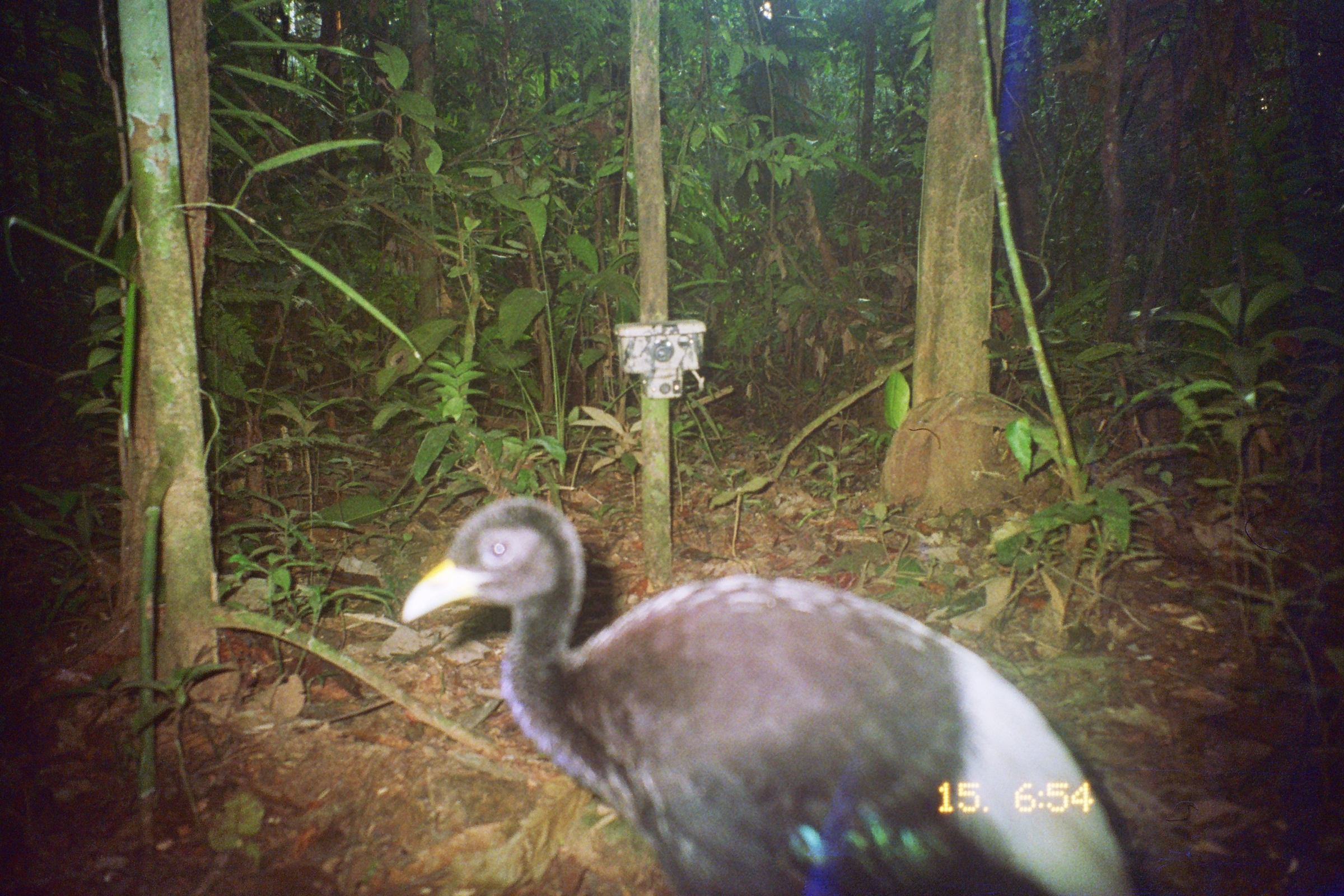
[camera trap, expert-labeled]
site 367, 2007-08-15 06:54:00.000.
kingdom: Animalia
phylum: Chordata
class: Aves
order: Gruiformes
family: Psophiidae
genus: Psophia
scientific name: Psophia leucoptera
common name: pale-winged trumpeter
Psophia leucoptera (pale-winged trumpeter).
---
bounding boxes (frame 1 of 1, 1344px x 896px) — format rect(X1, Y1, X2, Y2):
psophia leucoptera: rect(400, 494, 1139, 896)